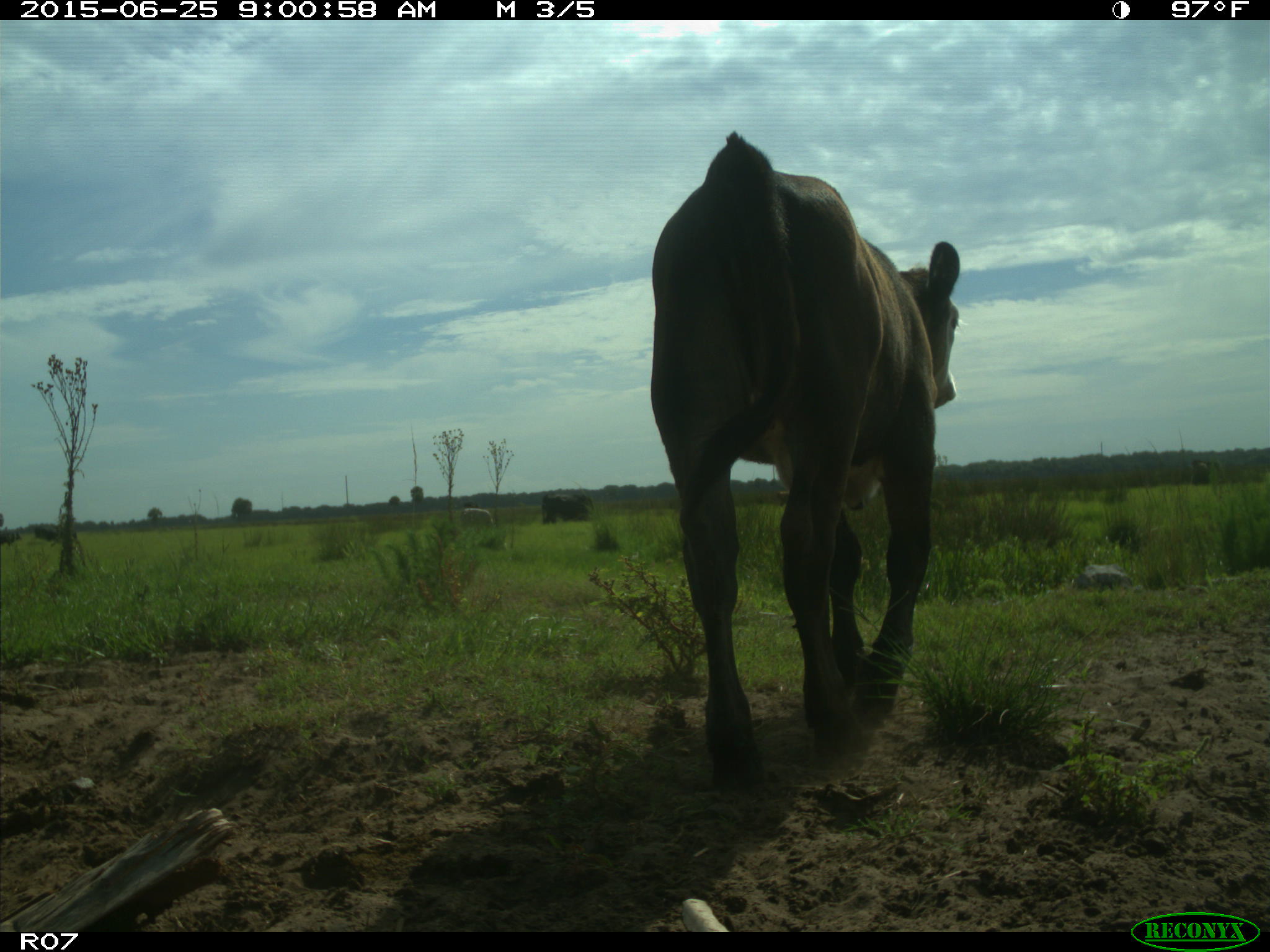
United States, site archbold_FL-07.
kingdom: Animalia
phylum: Chordata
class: Mammalia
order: Artiodactyla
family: Bovidae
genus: Bos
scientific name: Bos taurus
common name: domestic cow